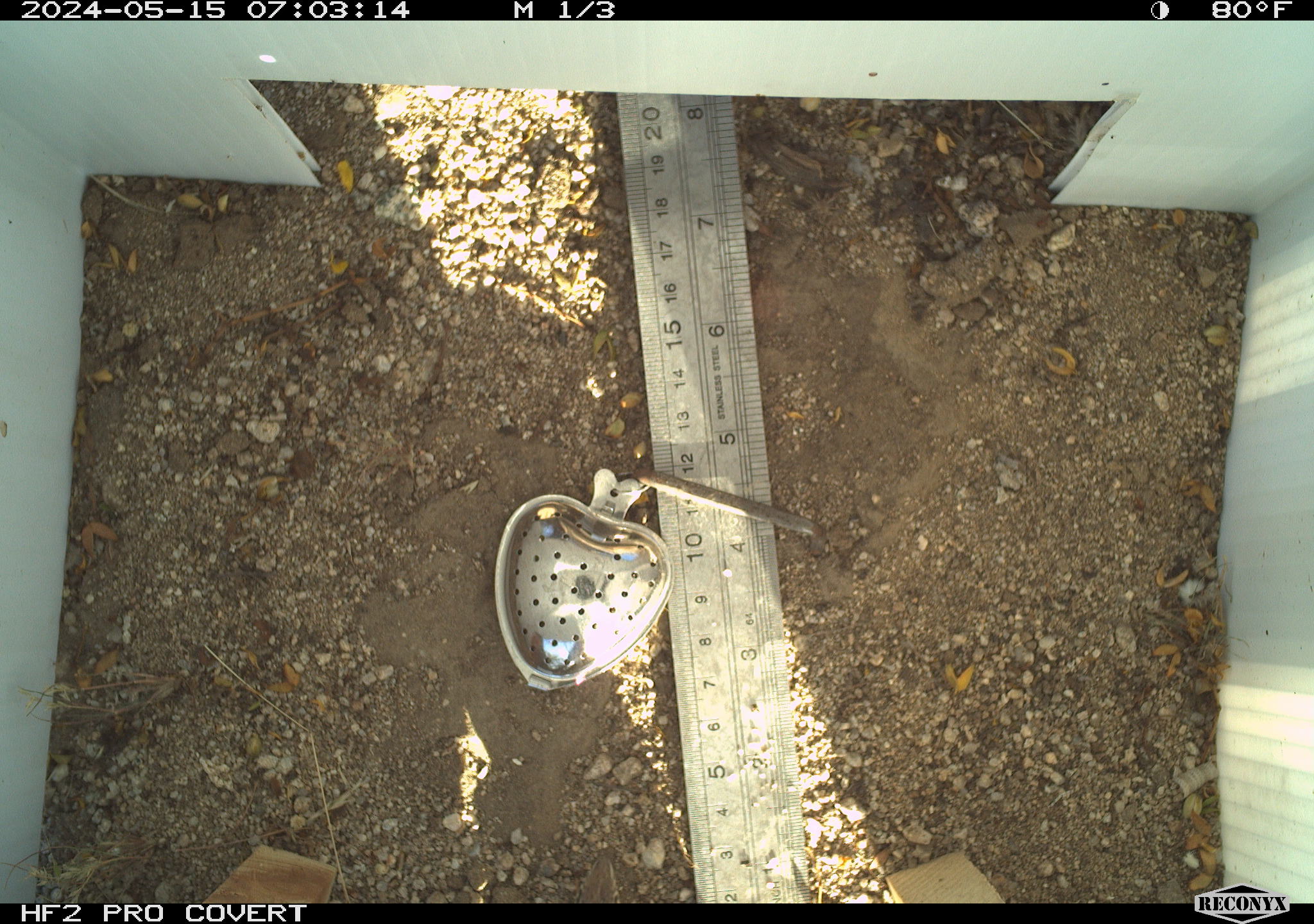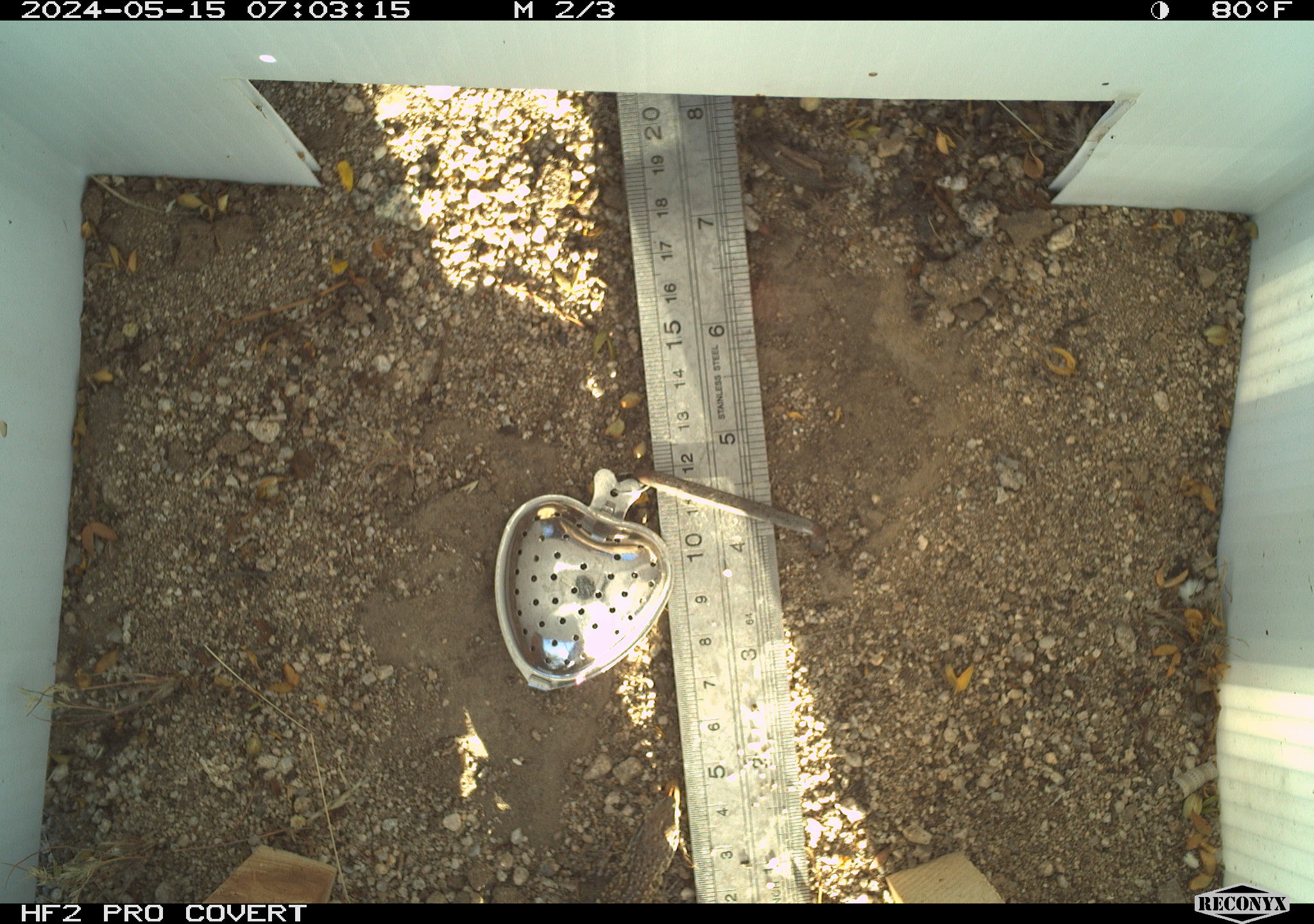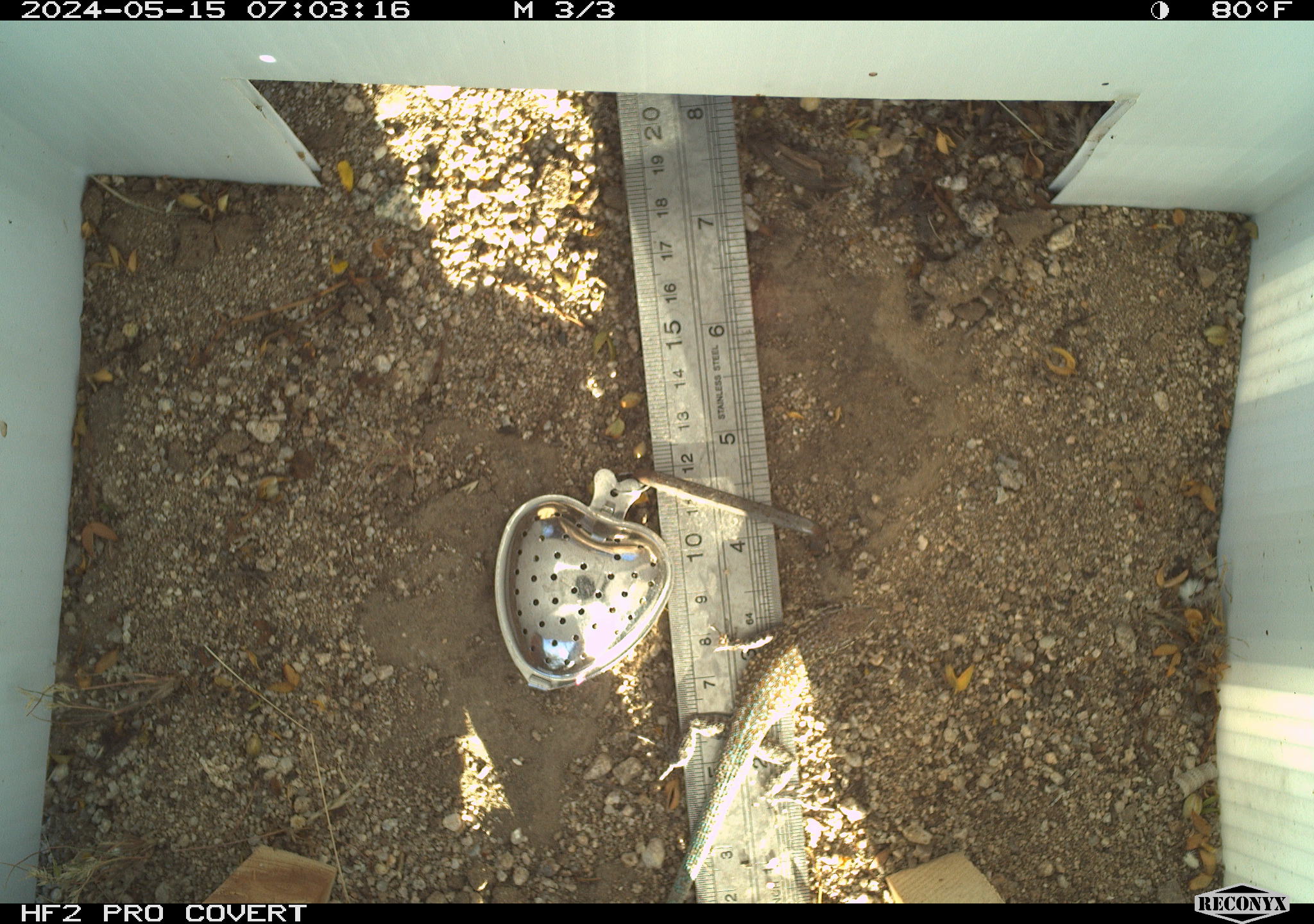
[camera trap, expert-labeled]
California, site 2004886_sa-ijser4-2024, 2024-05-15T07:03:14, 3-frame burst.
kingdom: Animalia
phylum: Chordata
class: Reptilia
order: Squamata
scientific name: Squamata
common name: lizards and snakes